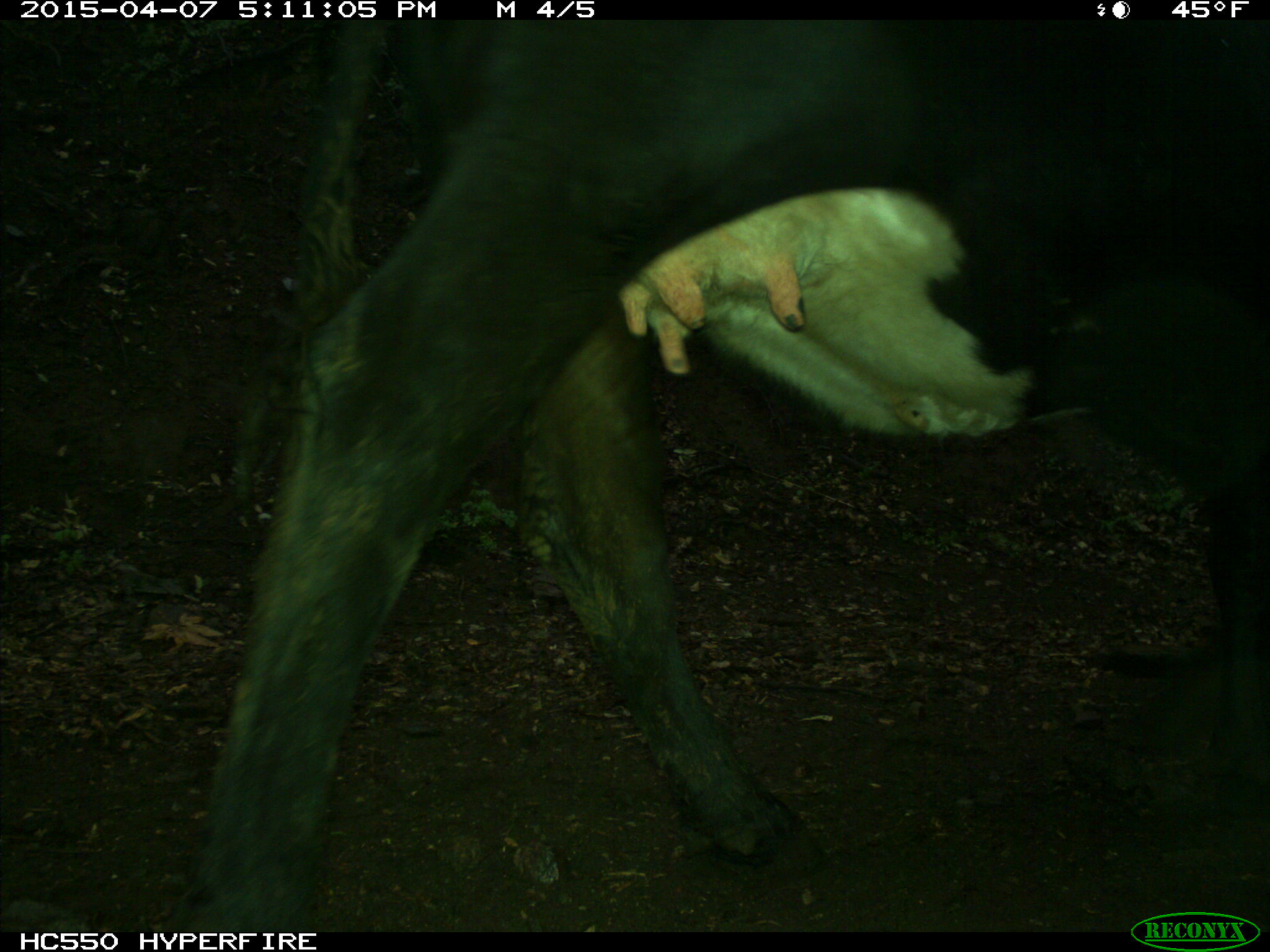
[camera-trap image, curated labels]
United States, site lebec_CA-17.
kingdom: Animalia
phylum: Chordata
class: Mammalia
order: Artiodactyla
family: Bovidae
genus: Bos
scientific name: Bos taurus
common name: domestic cow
Bos taurus (domestic cow).